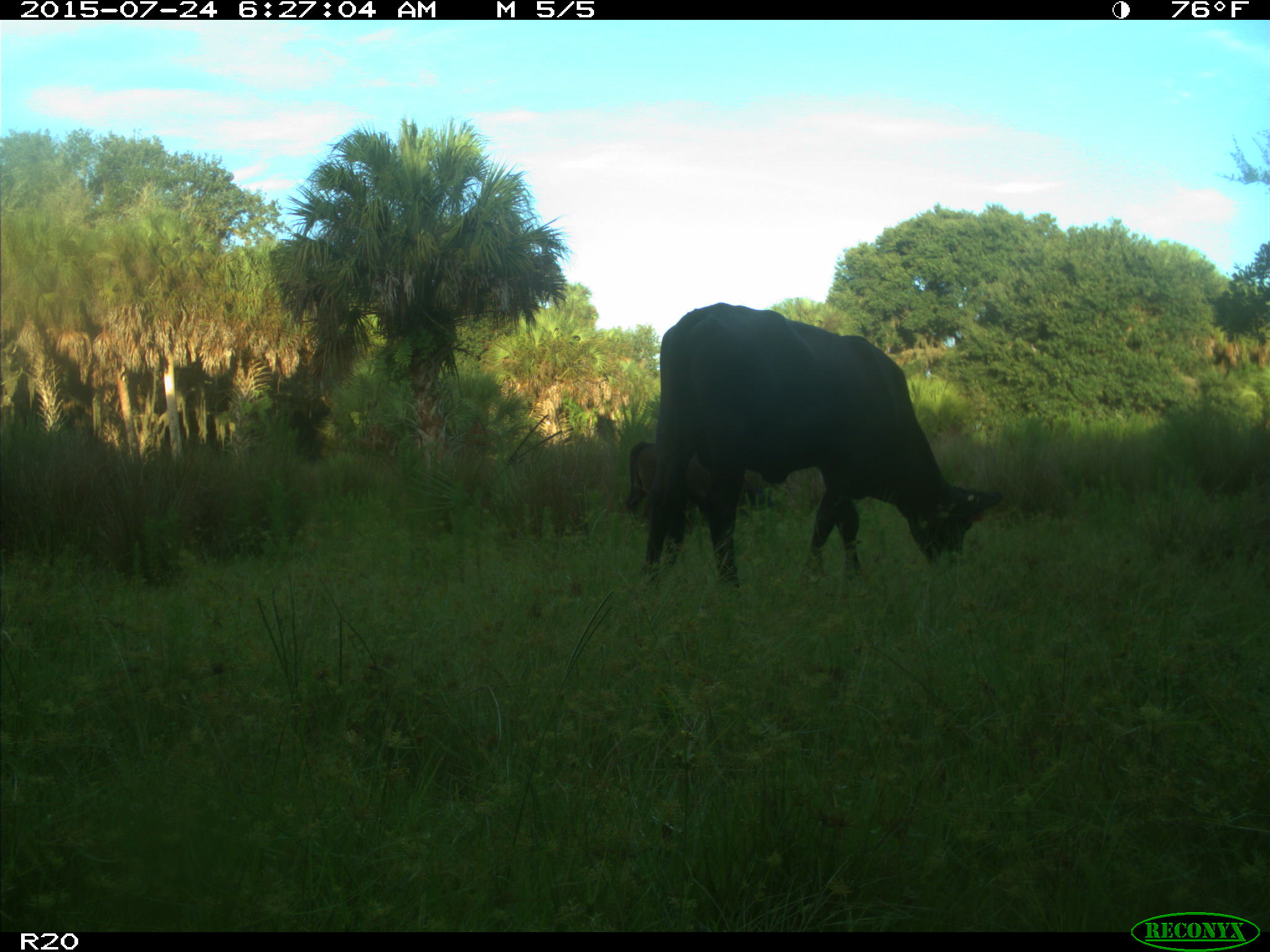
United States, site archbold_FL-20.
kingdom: Animalia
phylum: Chordata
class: Mammalia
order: Artiodactyla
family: Bovidae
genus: Bos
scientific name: Bos taurus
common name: domestic cow